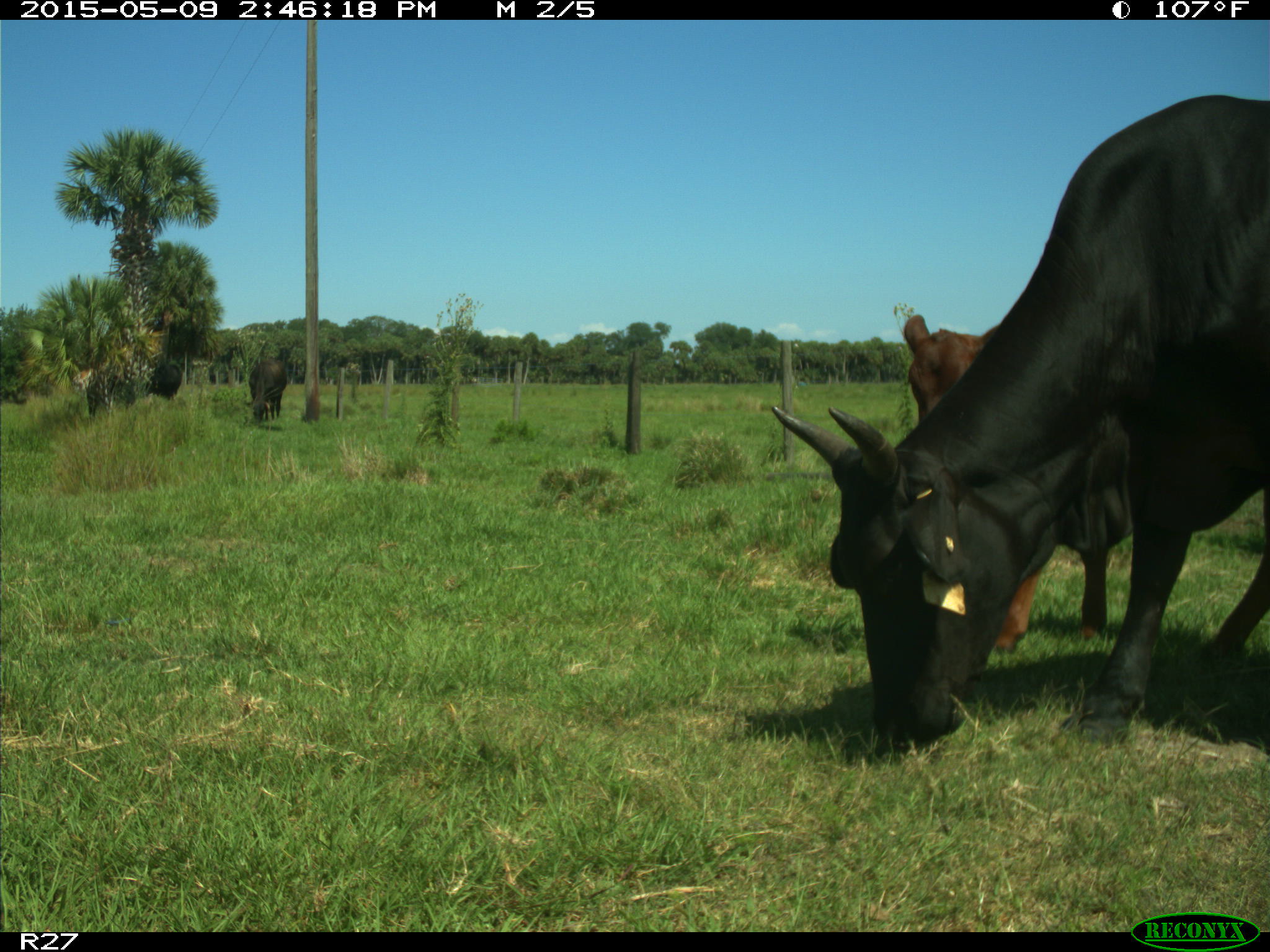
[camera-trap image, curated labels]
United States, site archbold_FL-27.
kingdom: Animalia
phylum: Chordata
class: Mammalia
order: Artiodactyla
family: Bovidae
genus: Bos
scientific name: Bos taurus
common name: domestic cow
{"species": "Bos taurus (domestic cow)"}